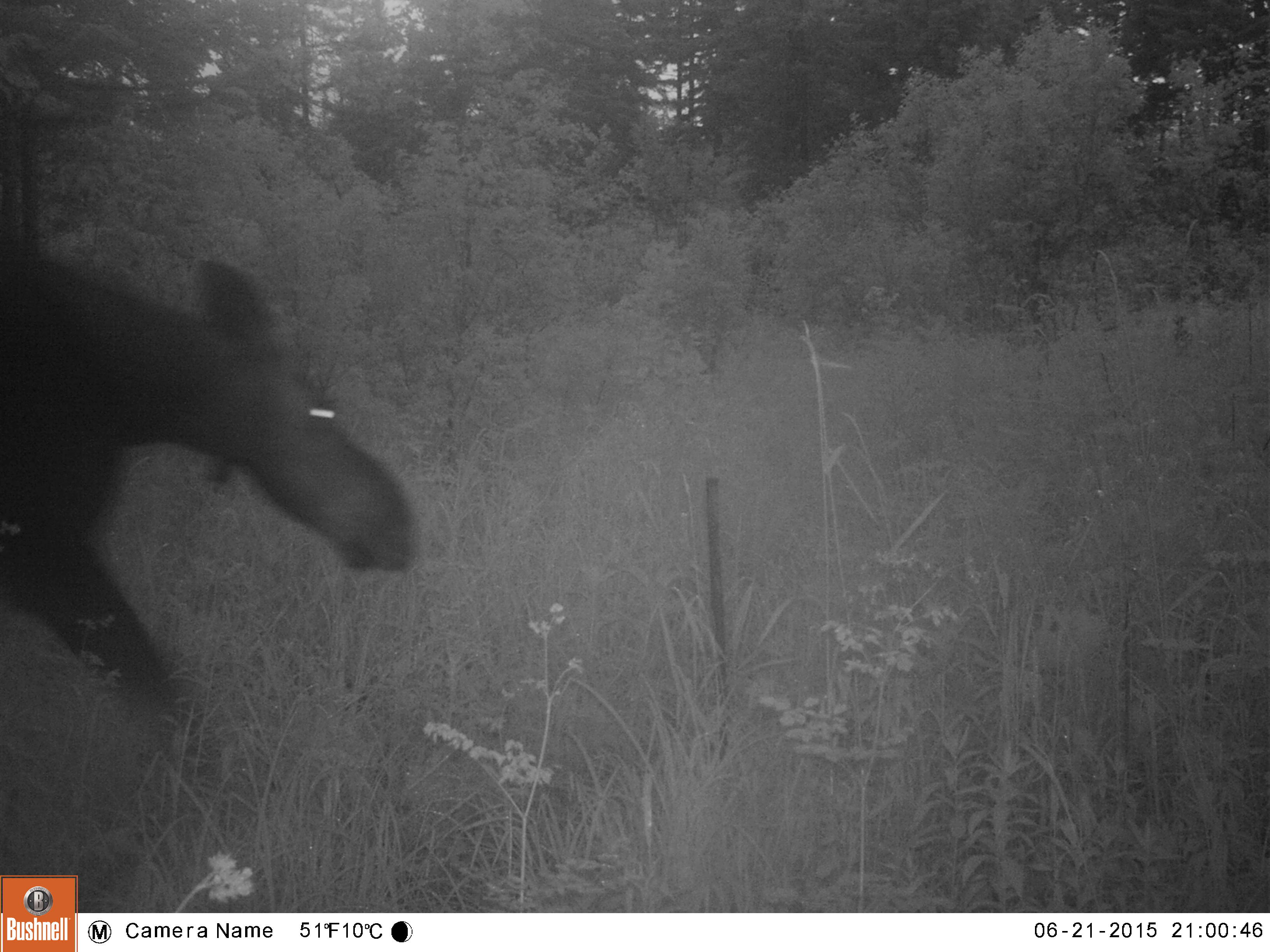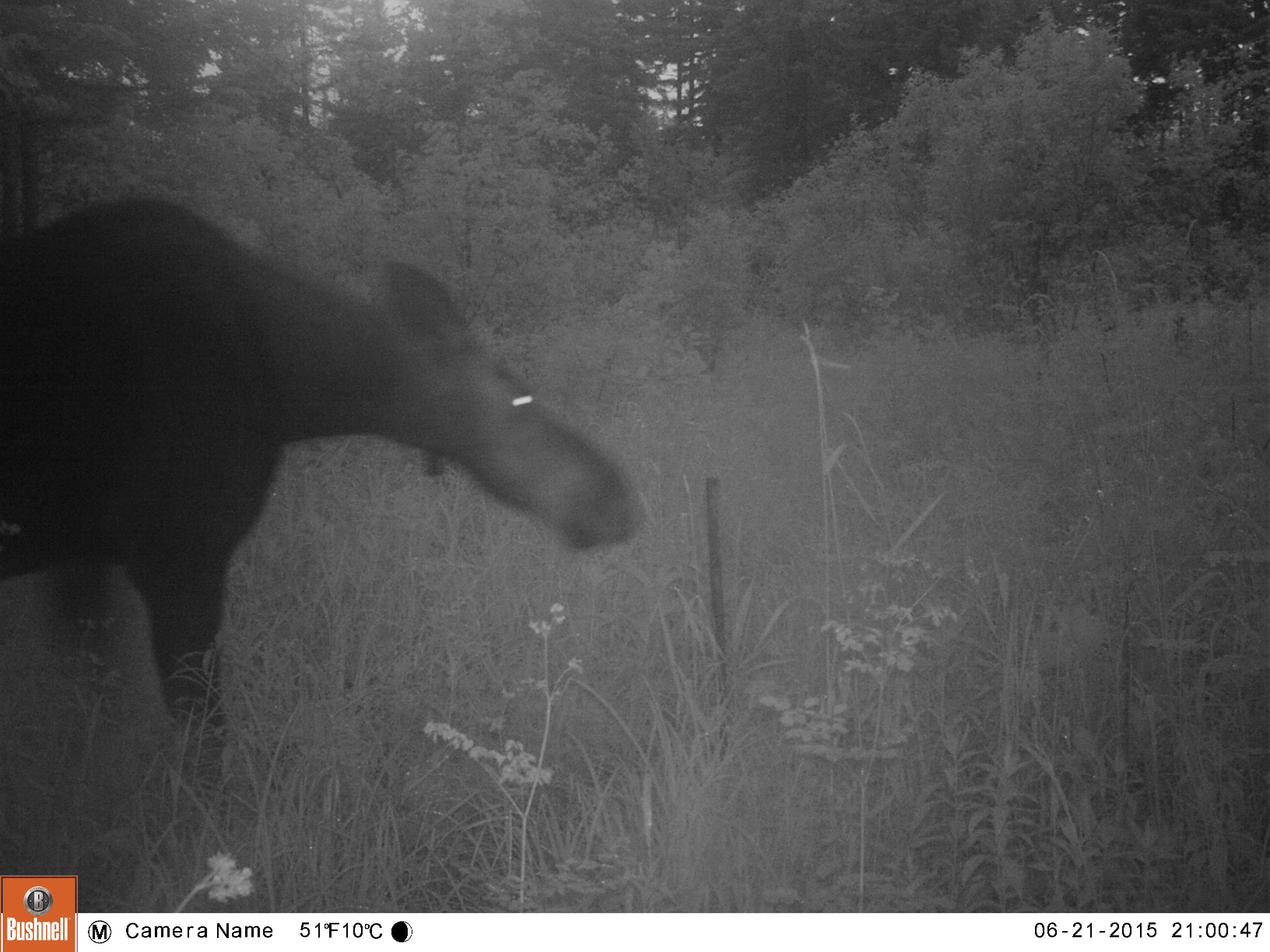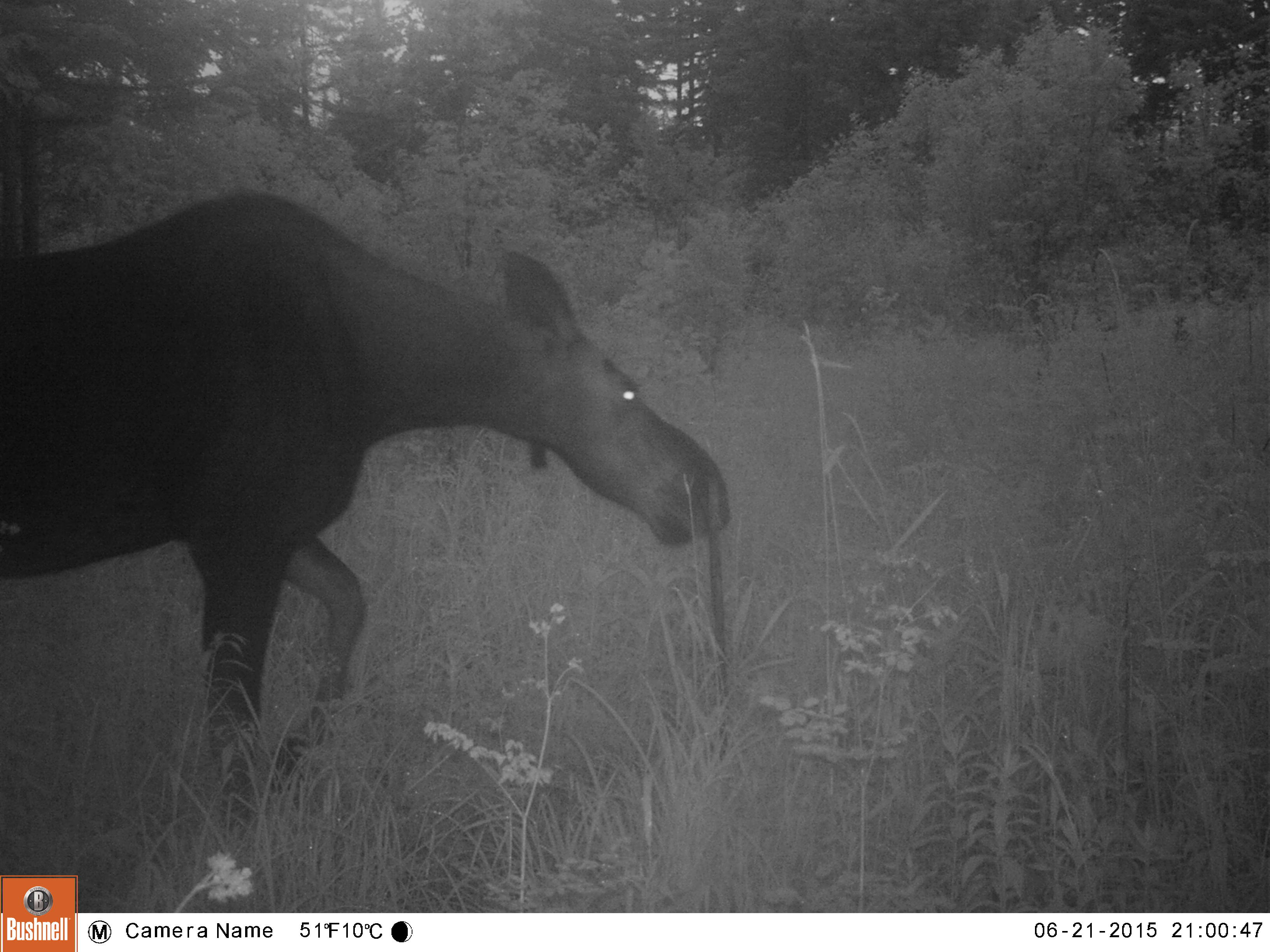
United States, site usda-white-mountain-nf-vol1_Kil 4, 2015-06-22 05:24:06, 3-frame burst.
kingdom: Animalia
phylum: Chordata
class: Mammalia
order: Artiodactyla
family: Cervidae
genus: Alces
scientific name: Alces alces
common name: moose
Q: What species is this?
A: Moose (Alces alces).